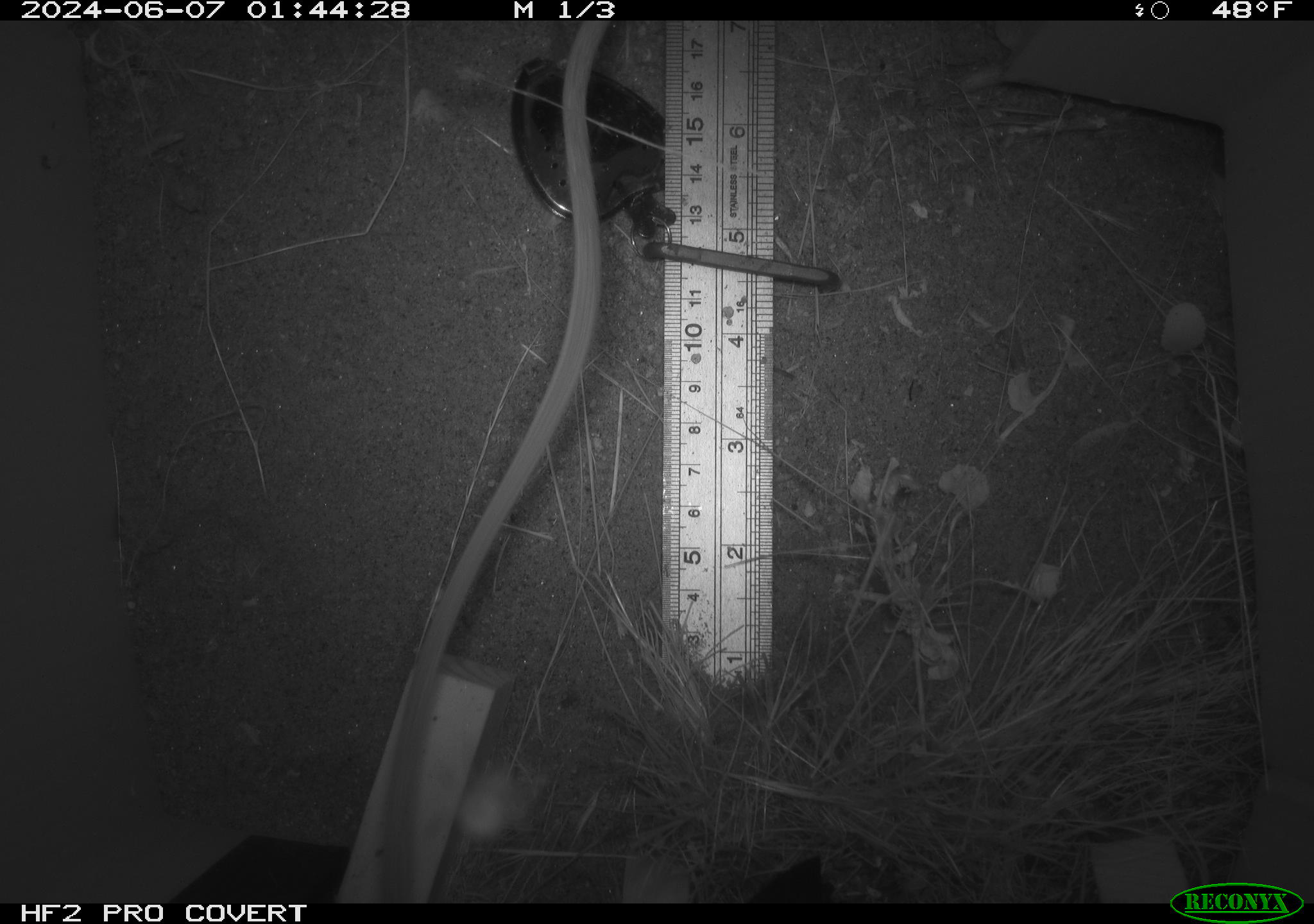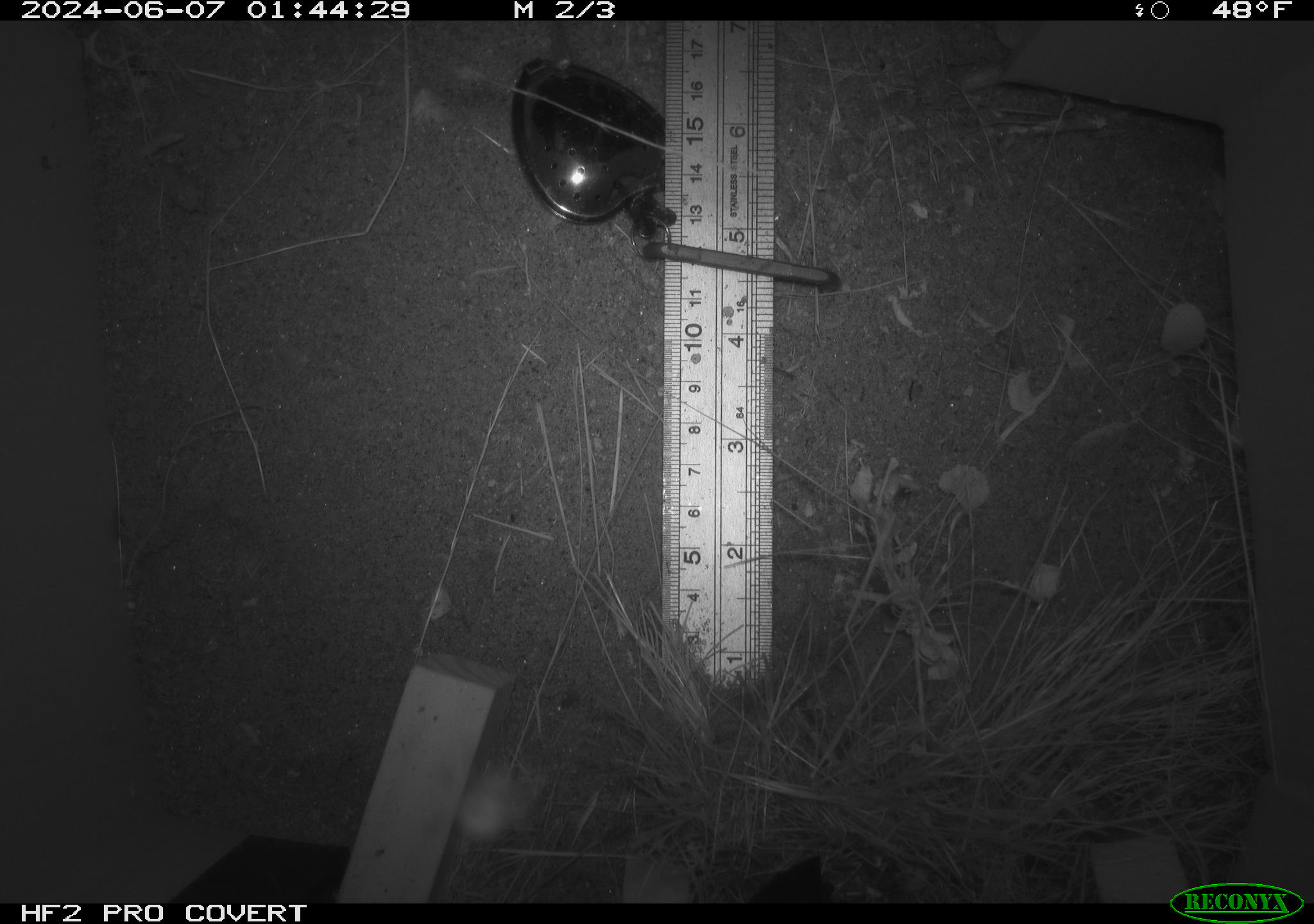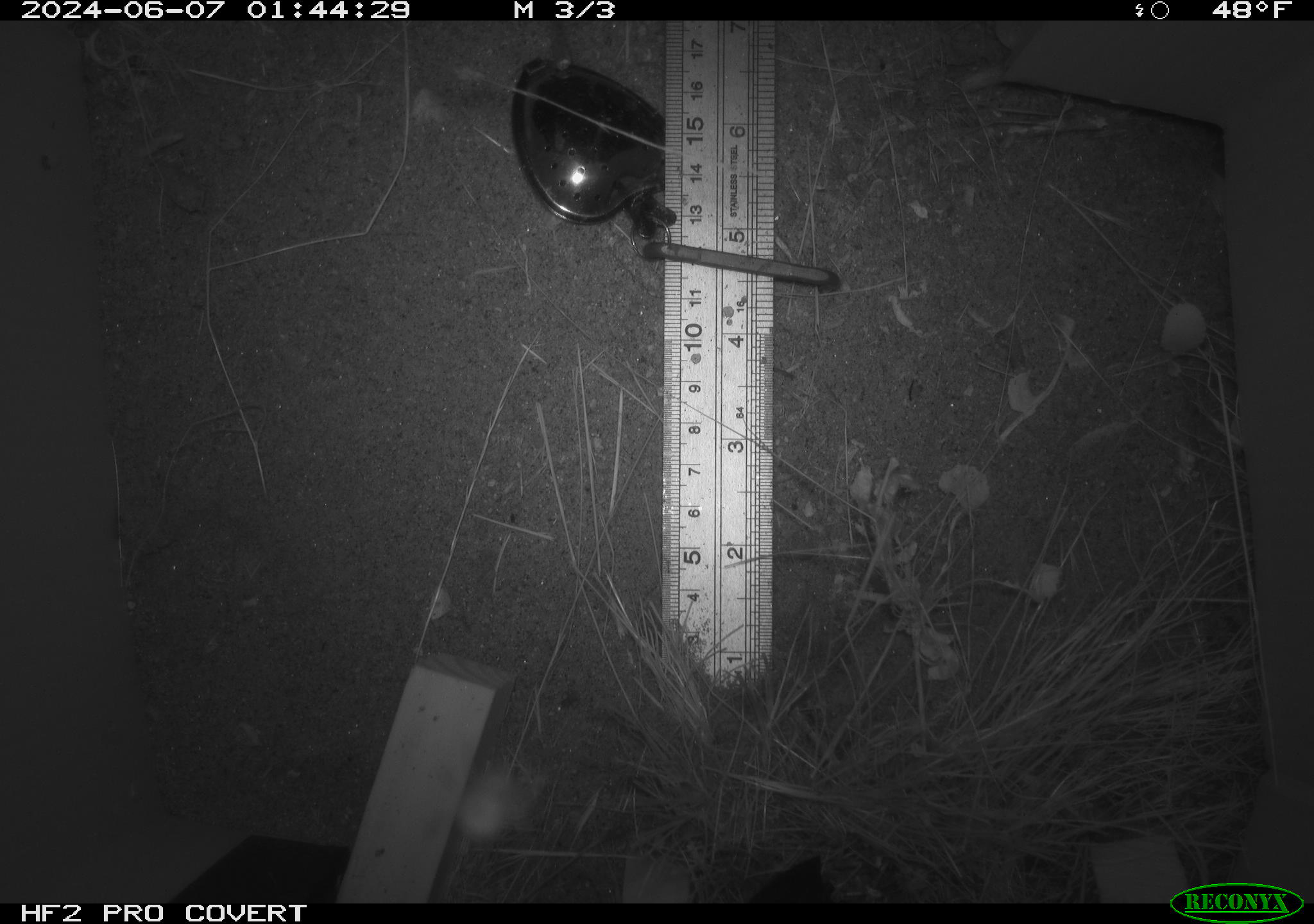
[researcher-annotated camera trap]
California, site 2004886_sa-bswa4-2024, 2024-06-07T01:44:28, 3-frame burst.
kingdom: Animalia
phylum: Chordata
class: Mammalia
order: Rodentia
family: Heteromyidae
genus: Dipodomys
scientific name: Dipodomys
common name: kangaroo rats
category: dipodomys species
Dipodomys species (kangaroo rats) (Dipodomys).